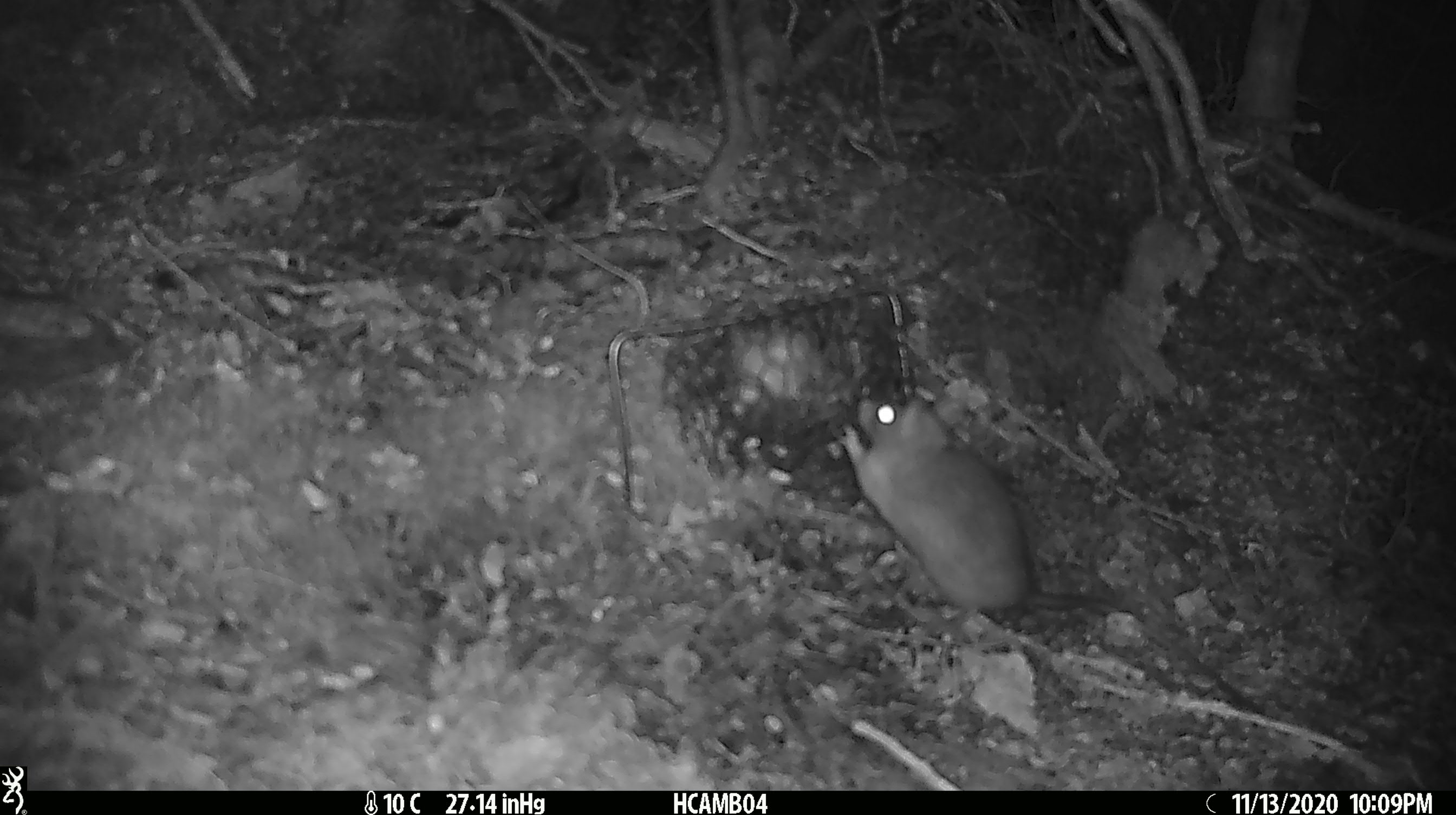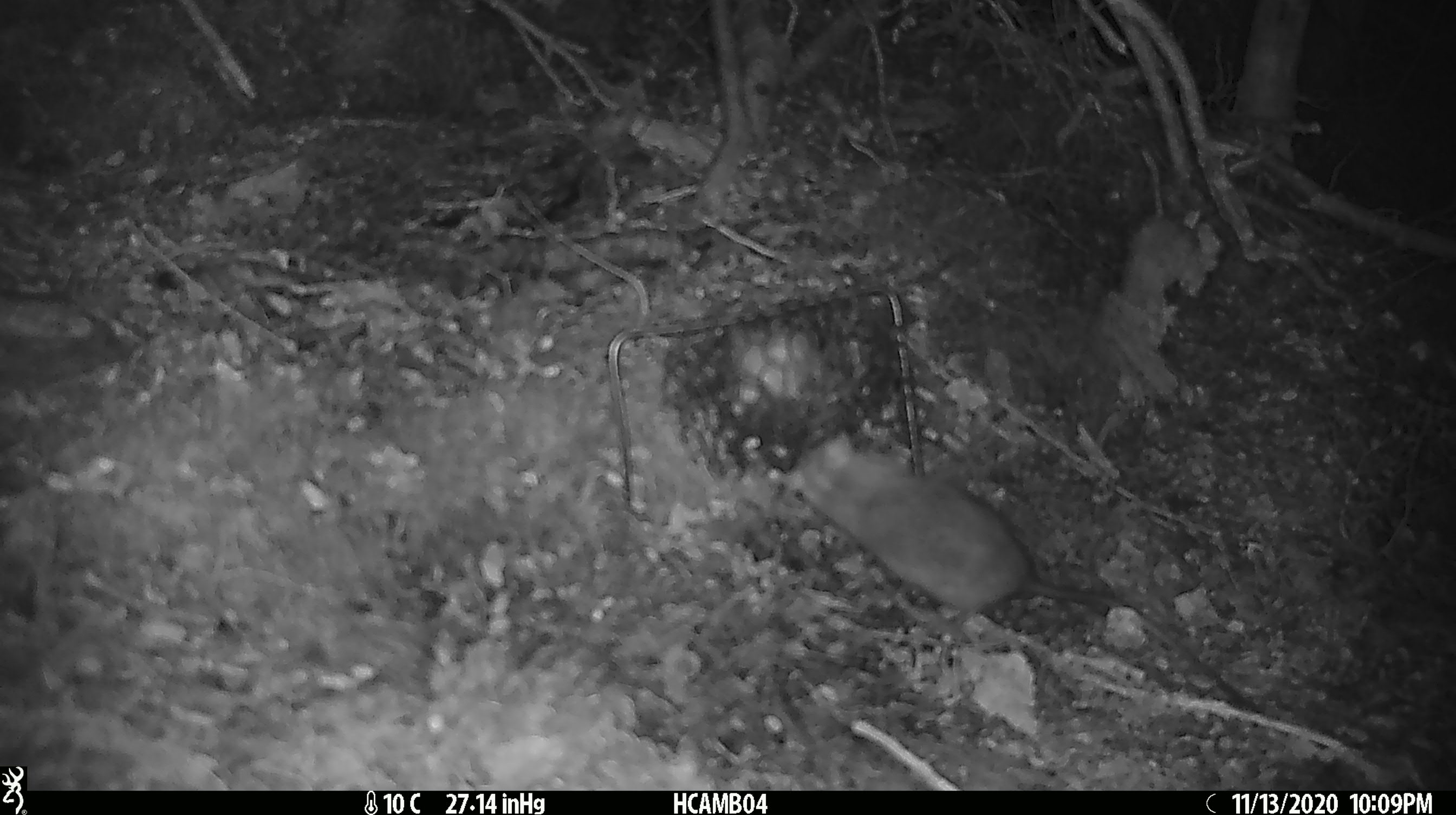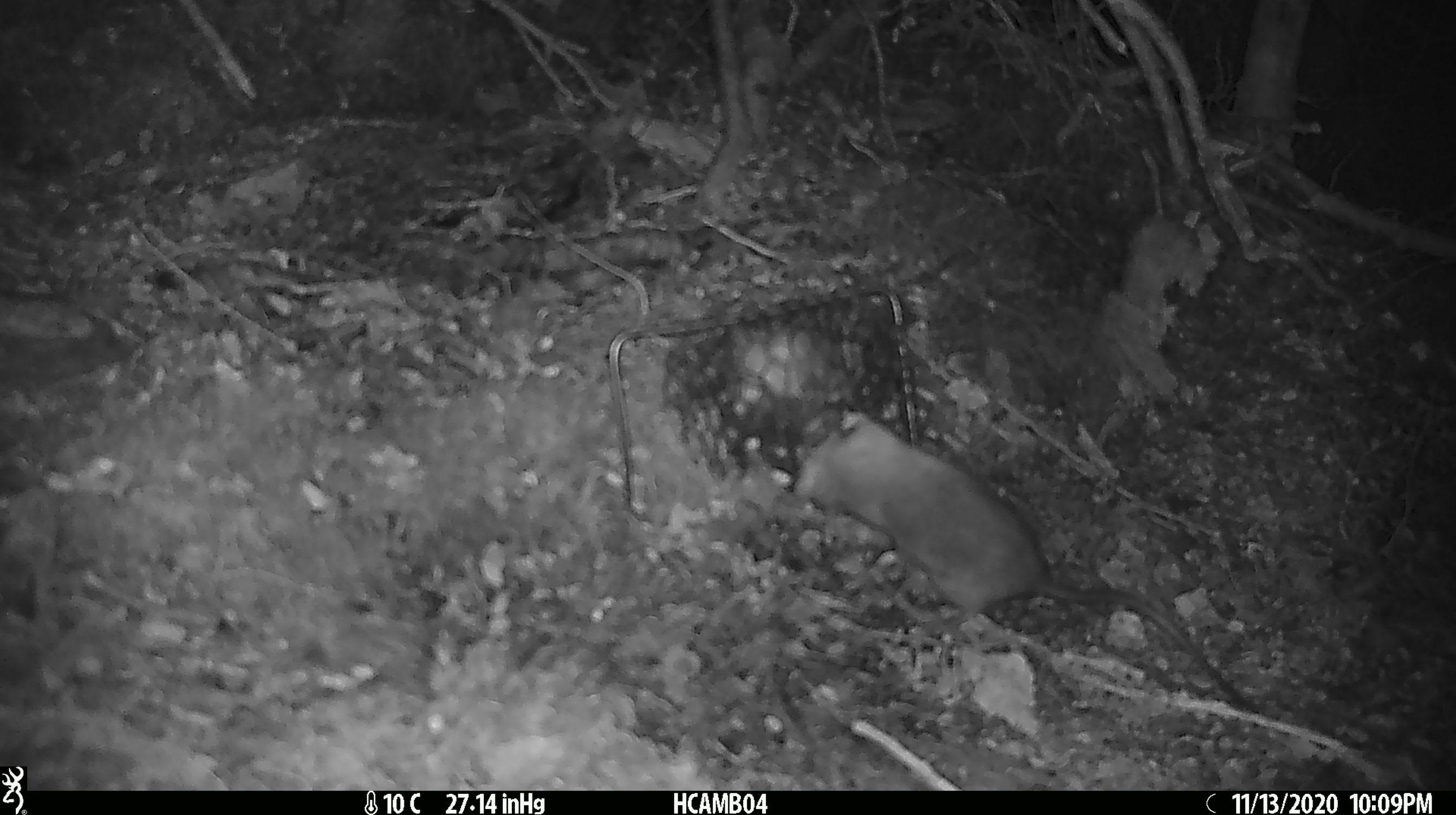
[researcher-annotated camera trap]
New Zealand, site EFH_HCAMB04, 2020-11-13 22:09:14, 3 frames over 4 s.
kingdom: Animalia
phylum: Chordata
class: Mammalia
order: Rodentia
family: Muridae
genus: Rattus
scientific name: Rattus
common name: rat